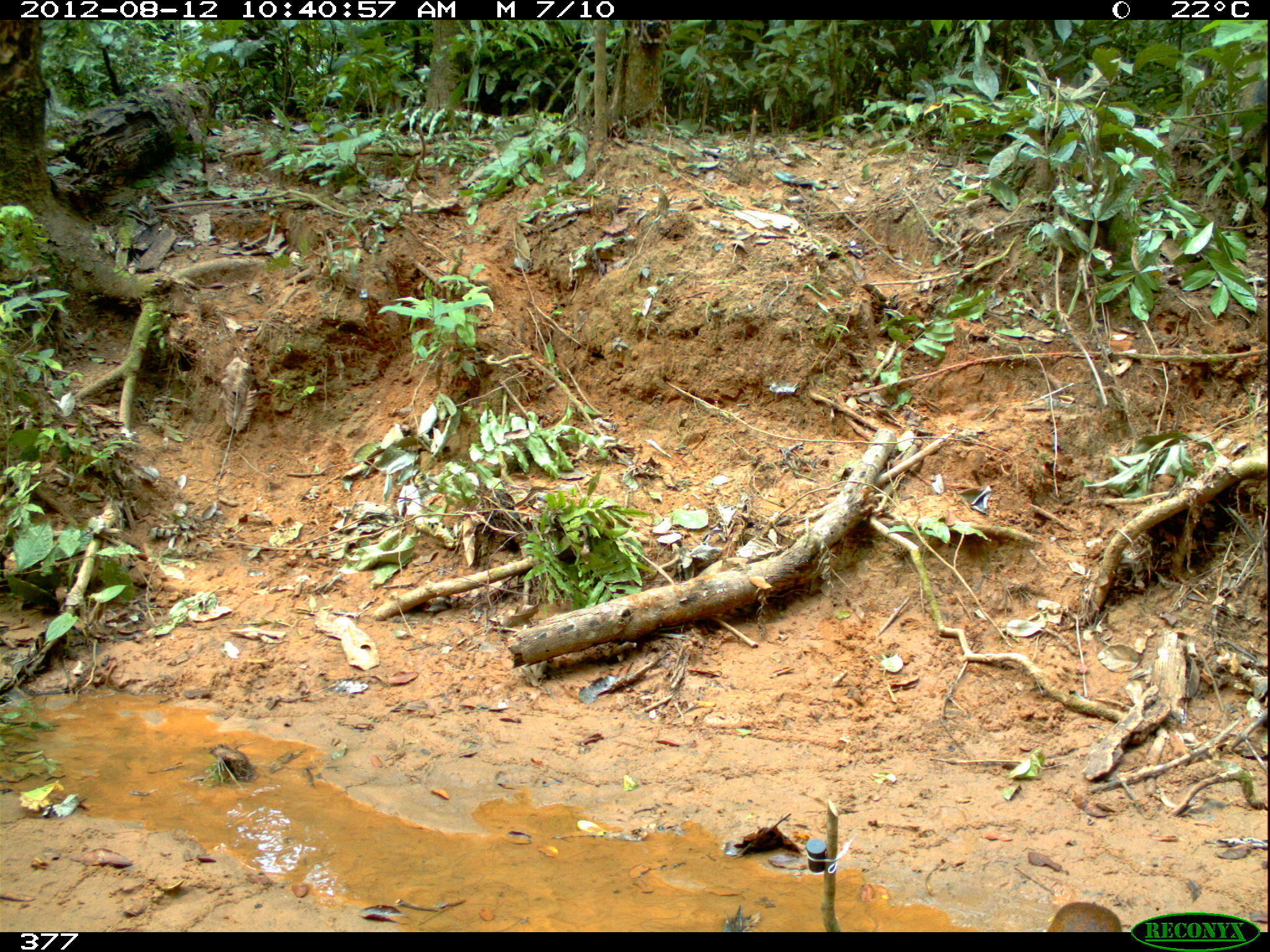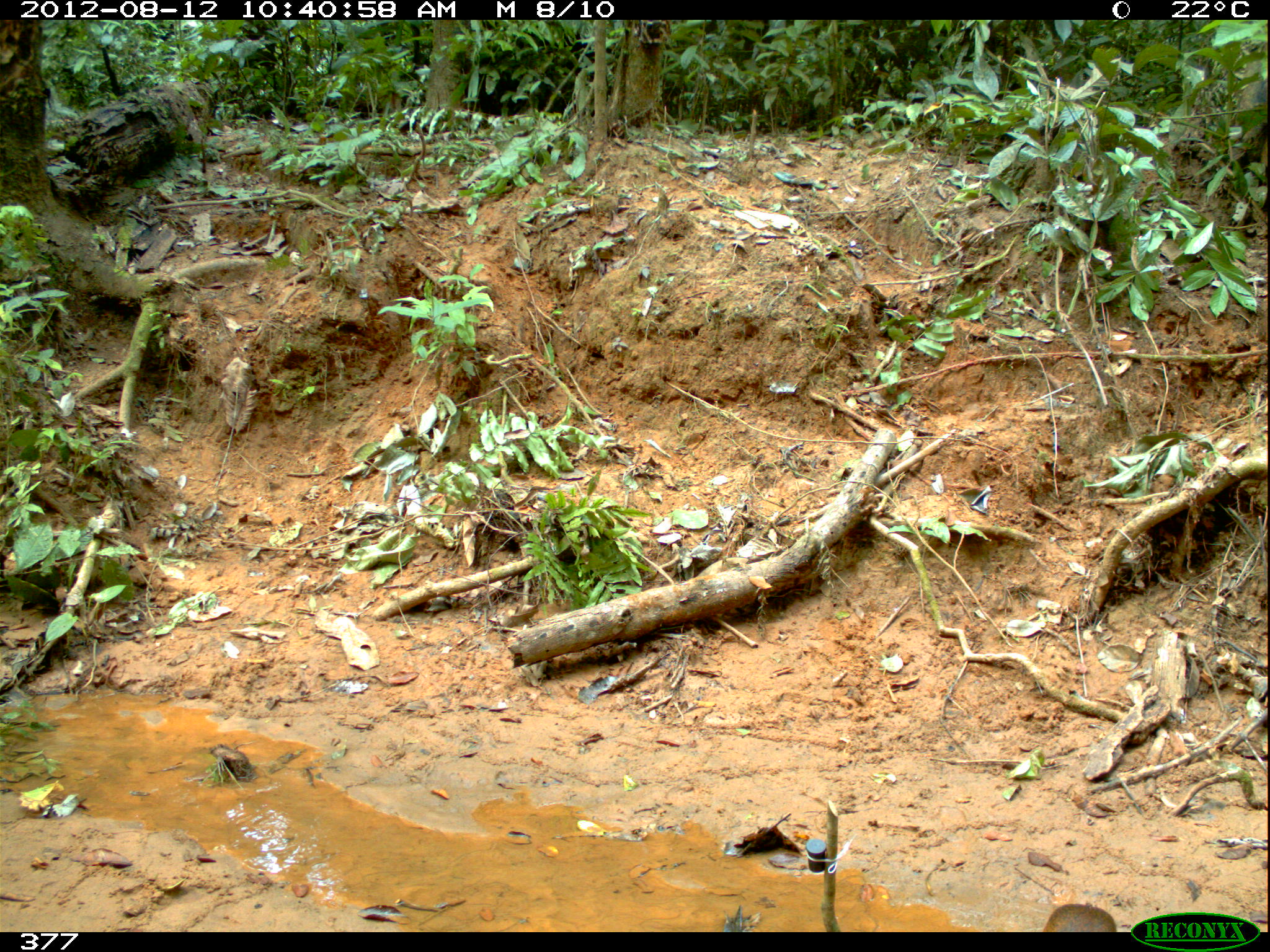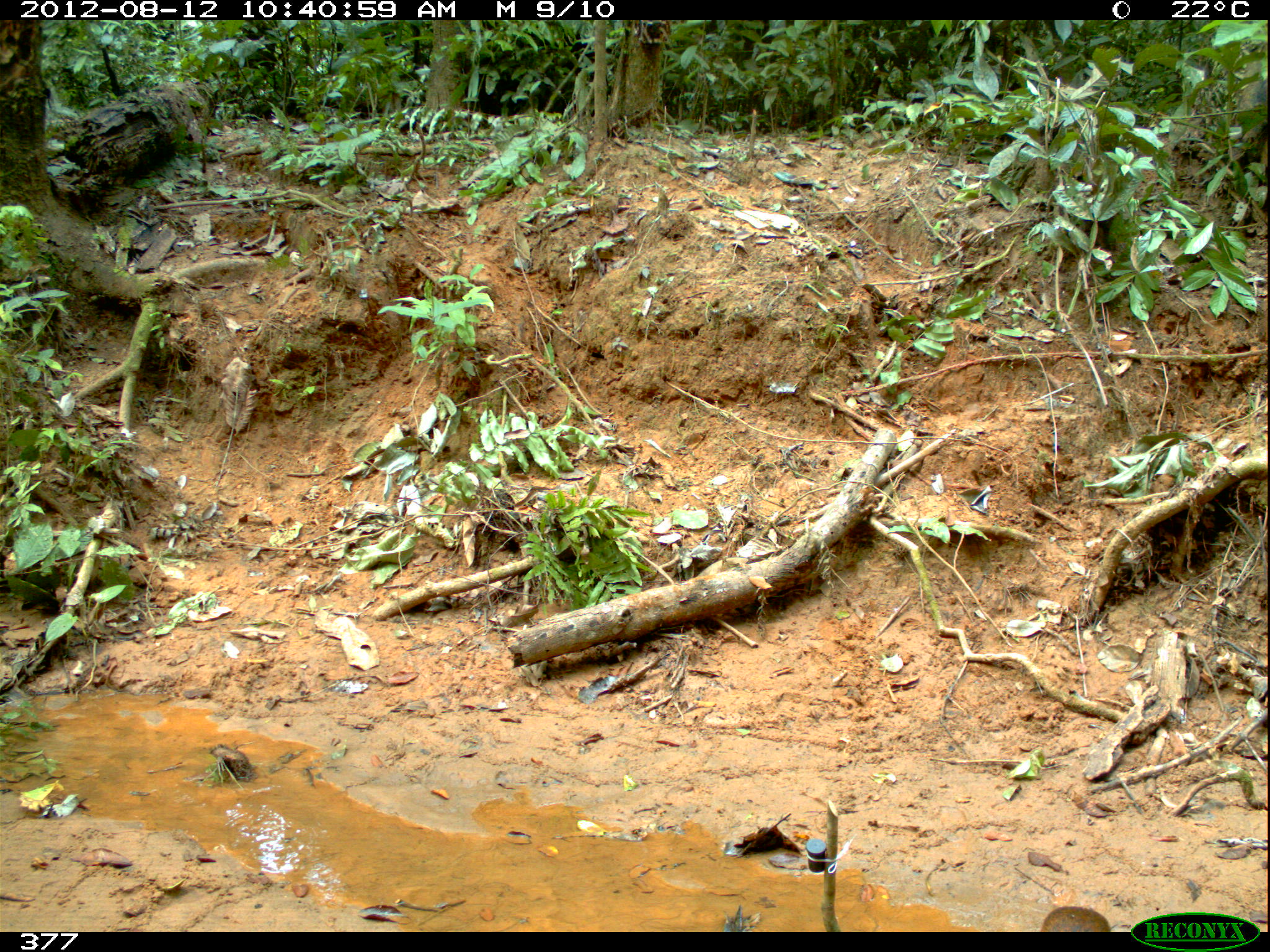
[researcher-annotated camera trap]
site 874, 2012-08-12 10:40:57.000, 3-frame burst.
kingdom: Animalia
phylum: Chordata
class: Mammalia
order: Rodentia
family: Dasyproctidae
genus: Dasyprocta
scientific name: Dasyprocta punctata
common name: central american agouti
Dasyprocta punctata (central american agouti).